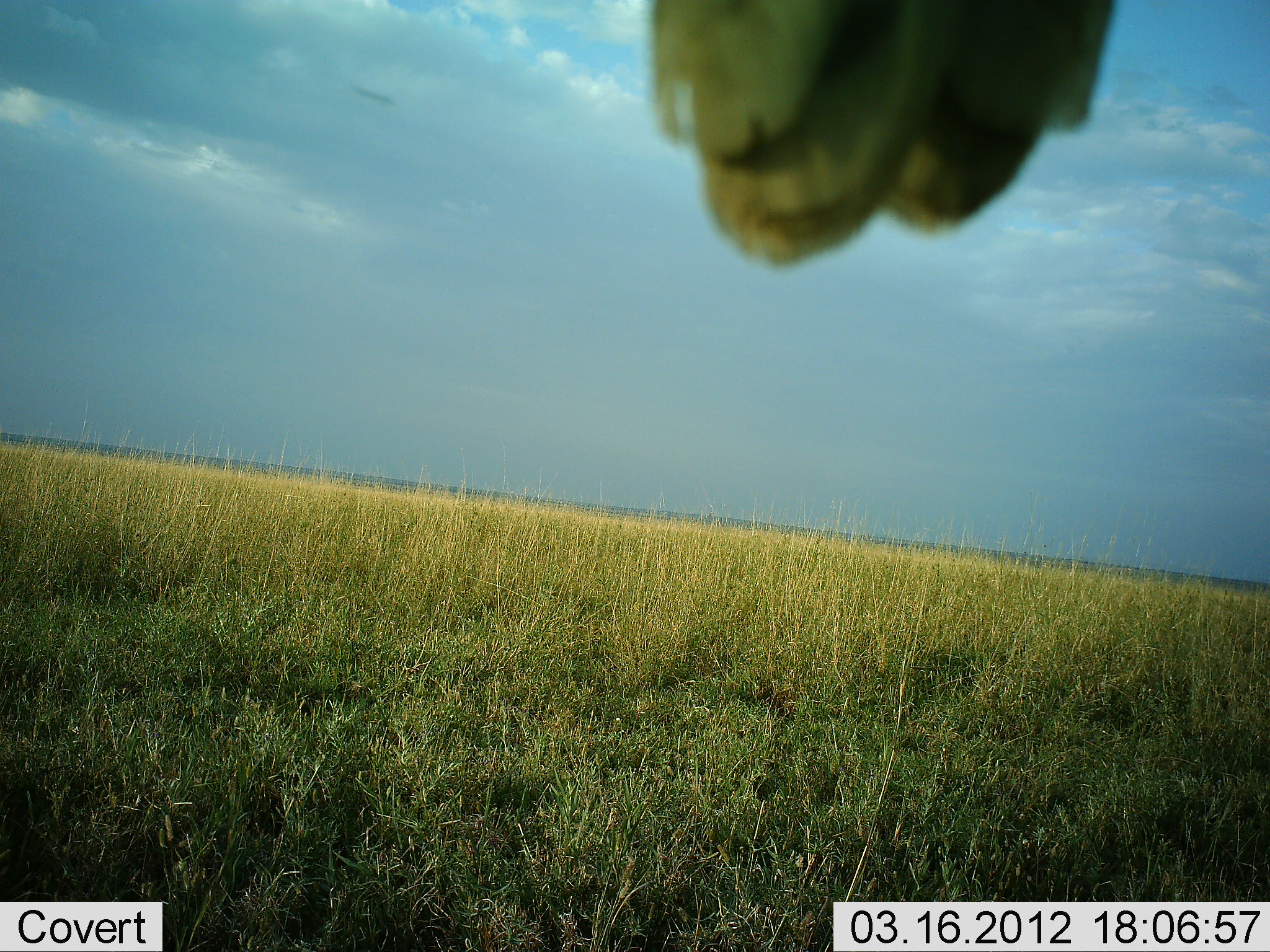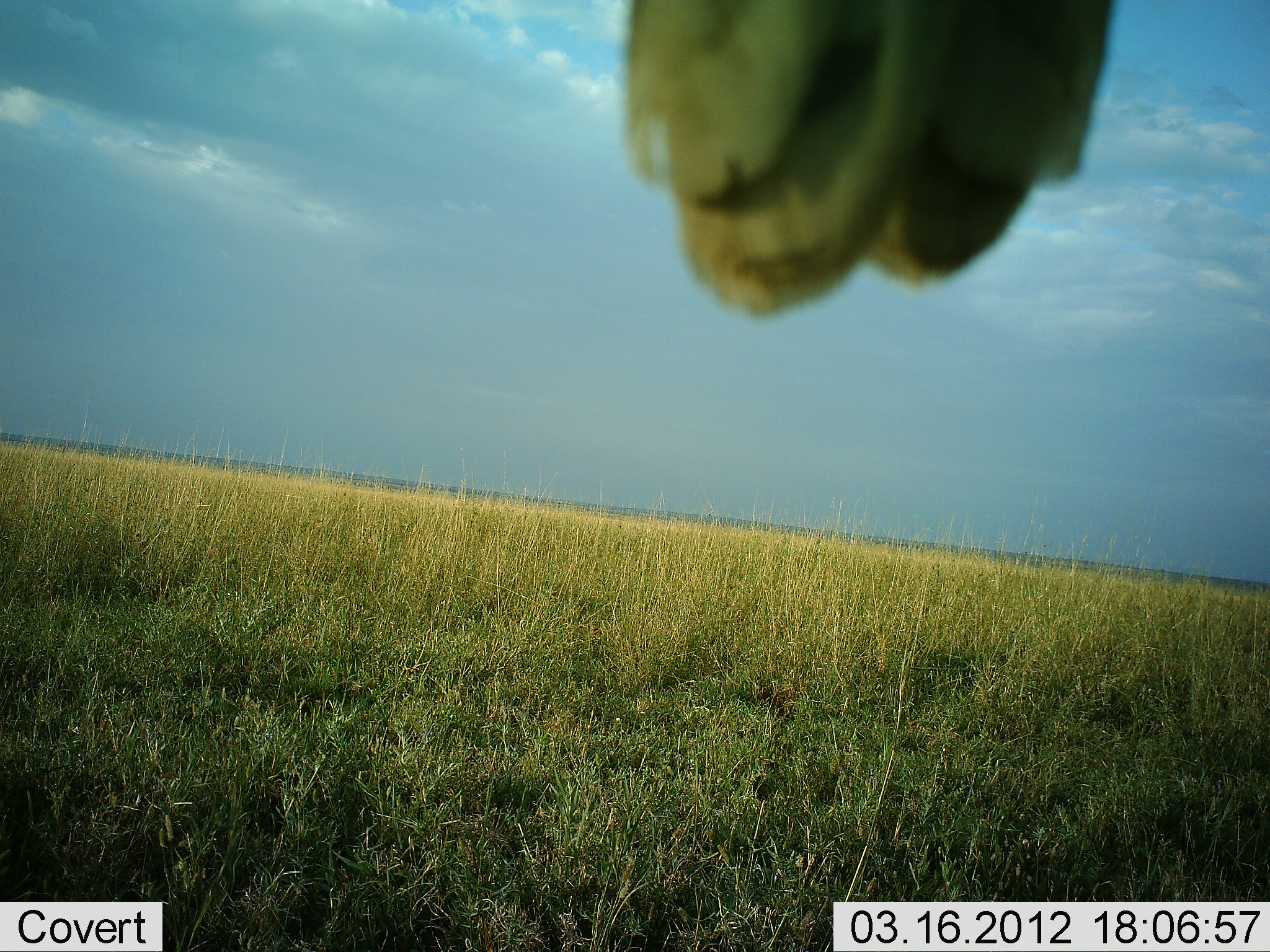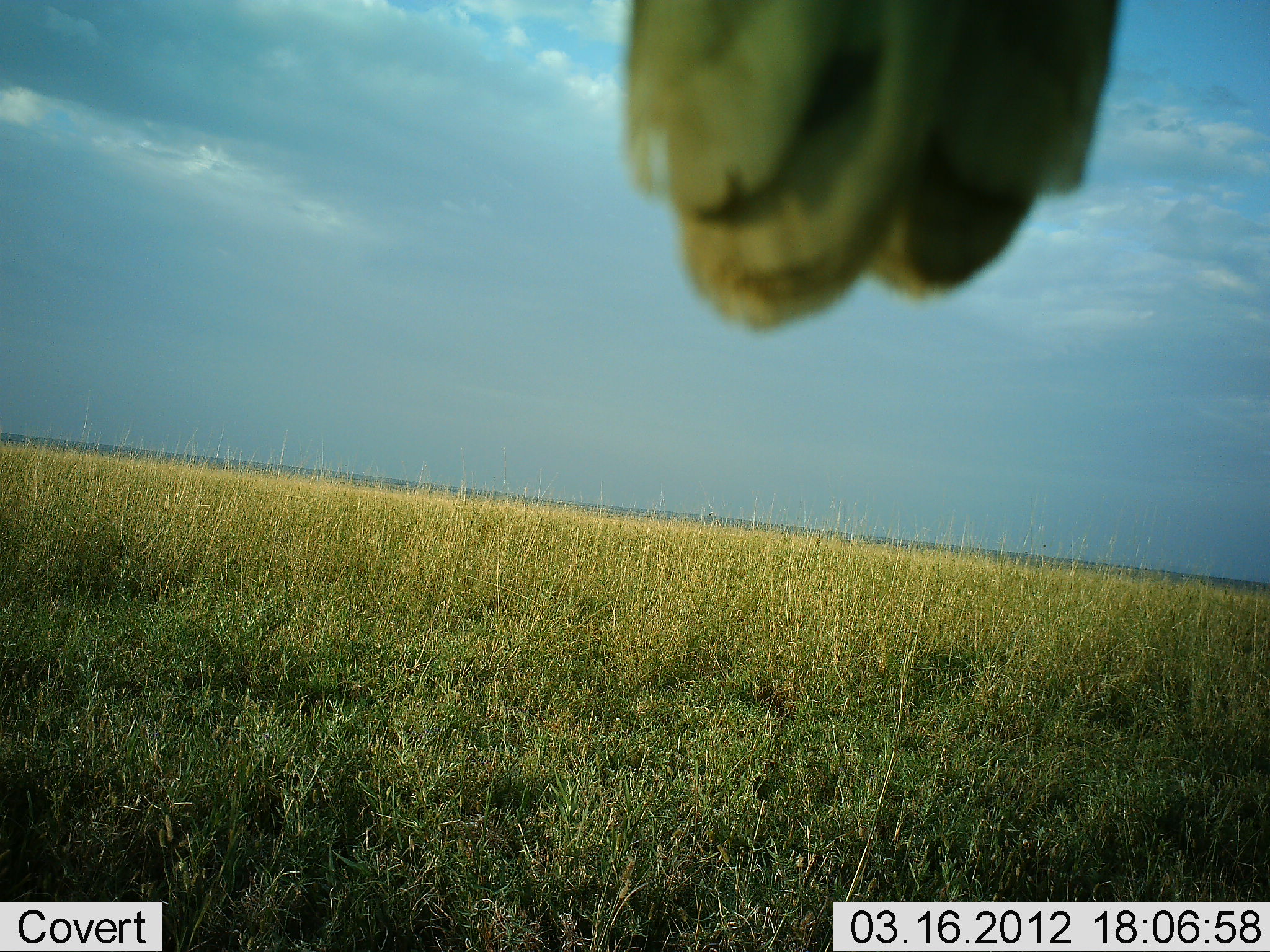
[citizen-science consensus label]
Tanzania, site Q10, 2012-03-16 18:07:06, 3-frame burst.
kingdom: Animalia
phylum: Chordata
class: Aves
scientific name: Aves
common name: bird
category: otherbird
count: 1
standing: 55%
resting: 36%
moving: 9%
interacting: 0%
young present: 0%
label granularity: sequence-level